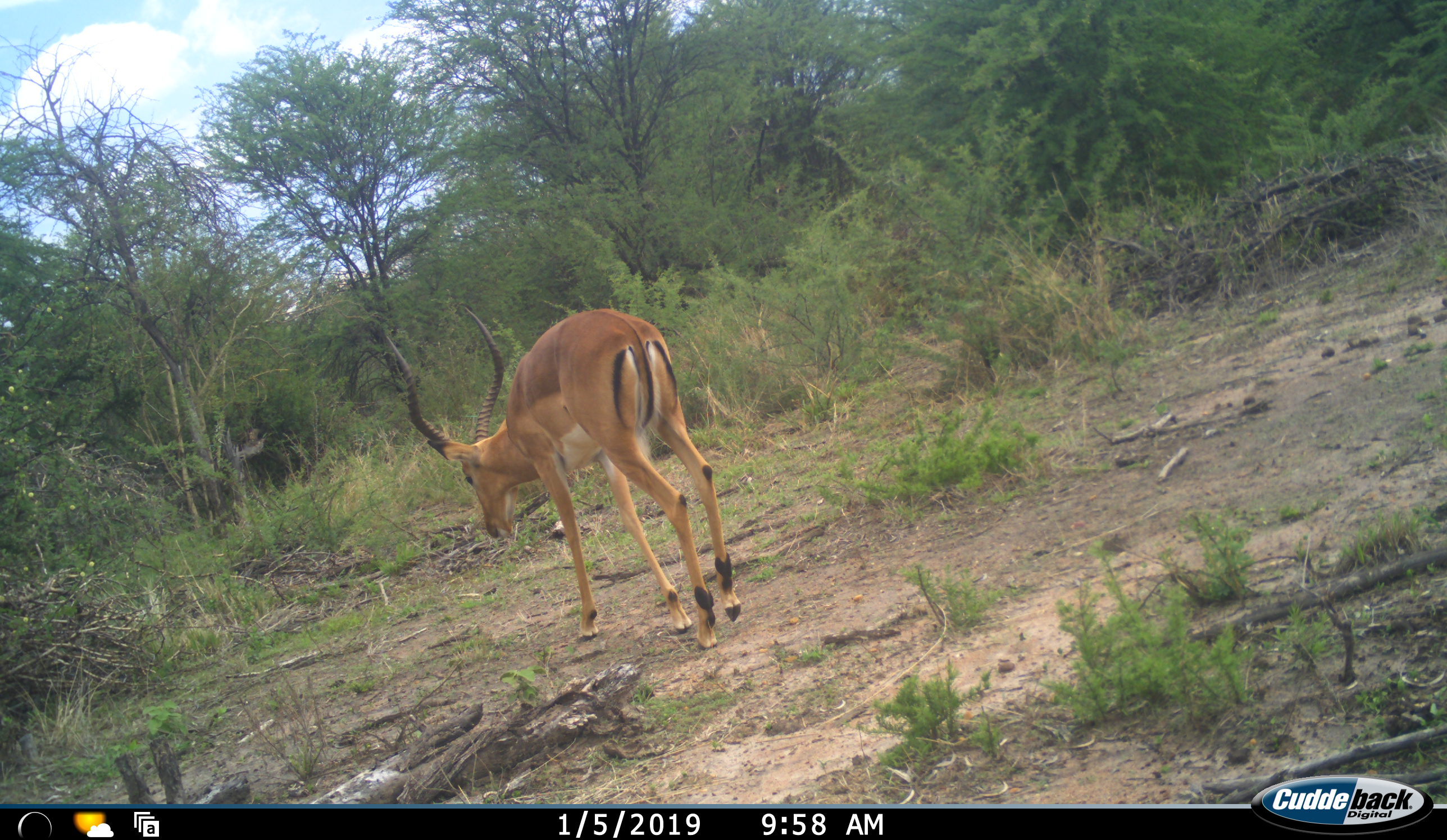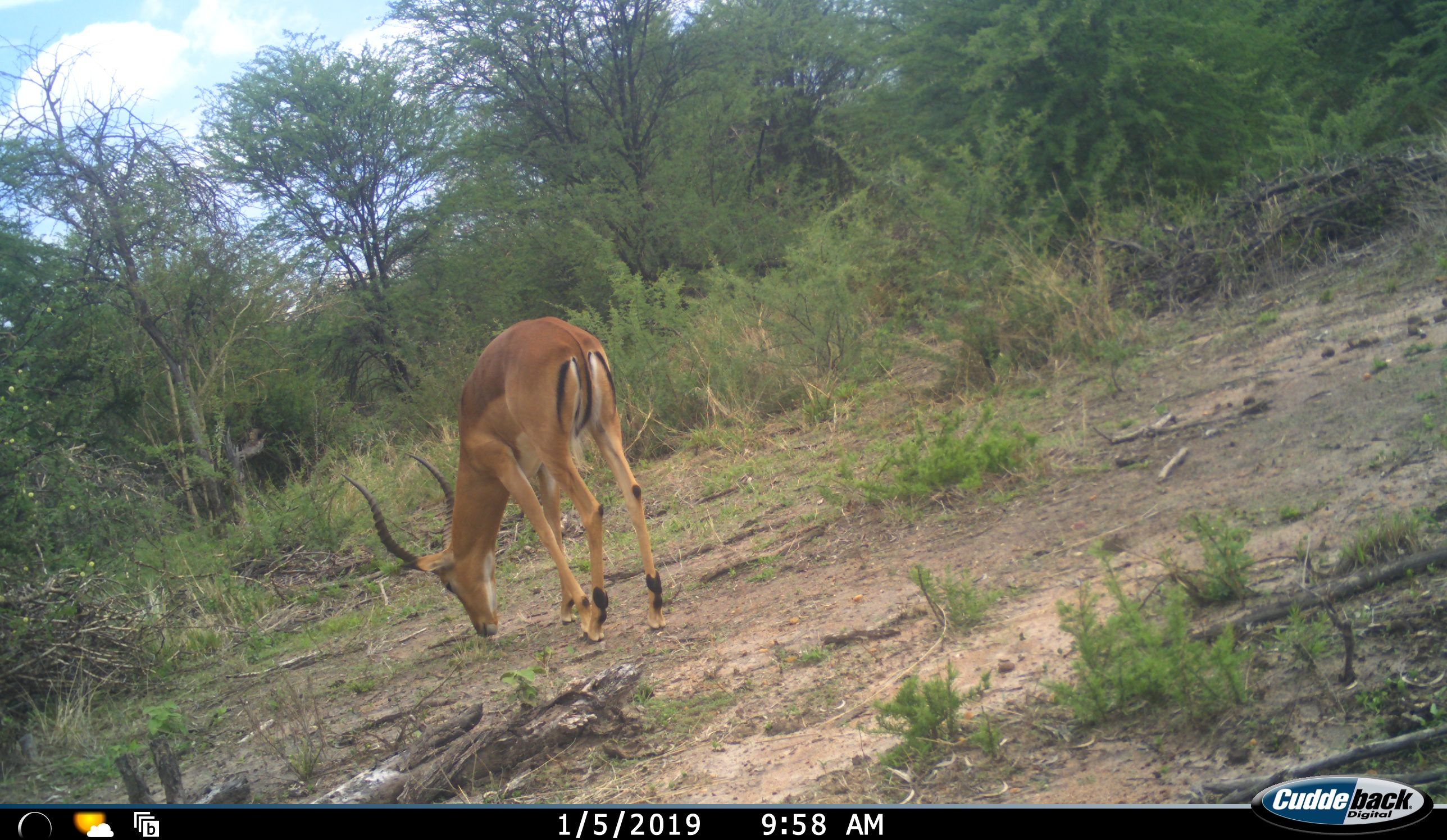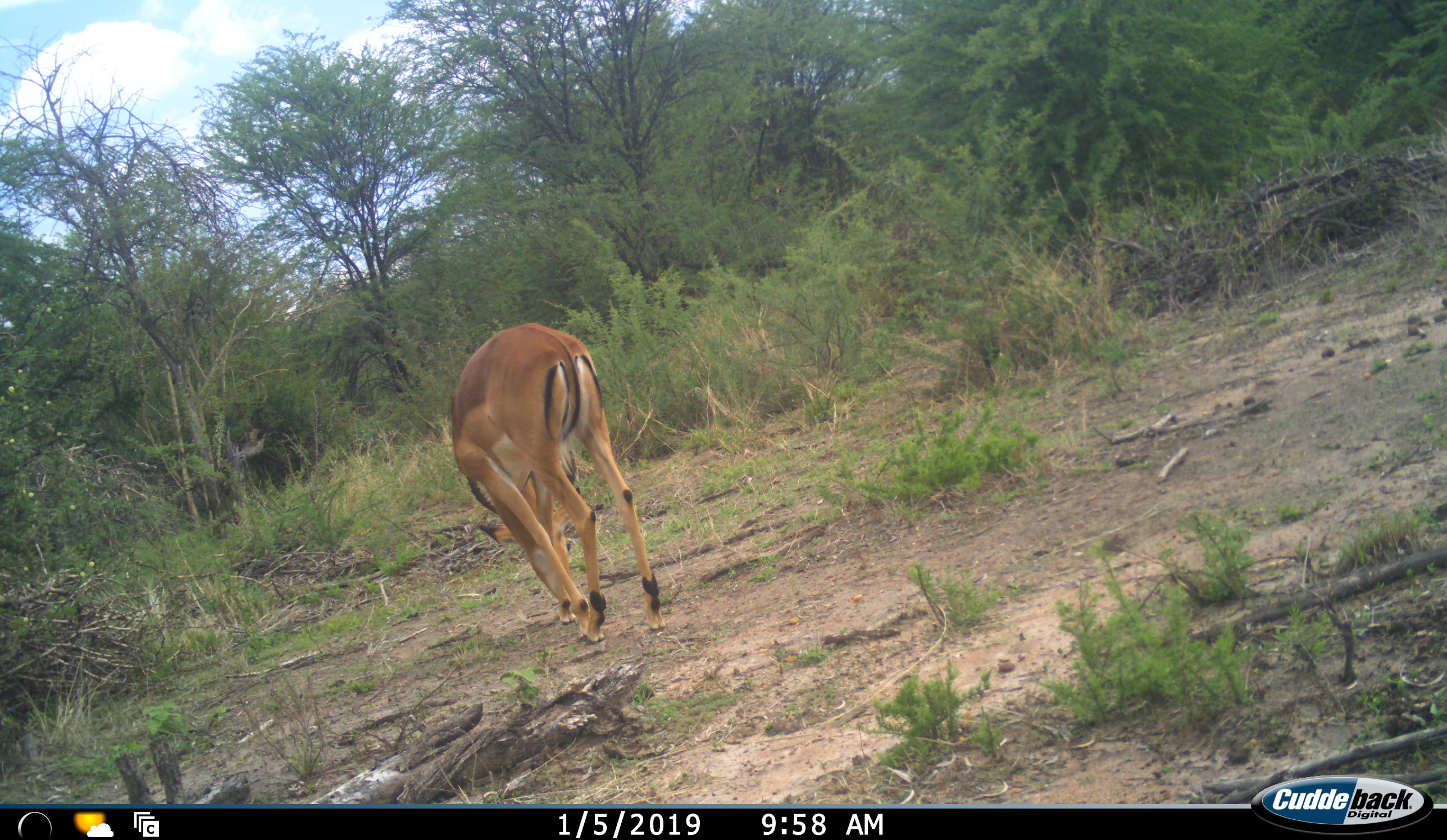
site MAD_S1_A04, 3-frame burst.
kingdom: Animalia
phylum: Chordata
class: Mammalia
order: Artiodactyla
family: Bovidae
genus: Aepyceros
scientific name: Aepyceros melampus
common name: impala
Impala (Aepyceros melampus), count 1. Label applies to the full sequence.